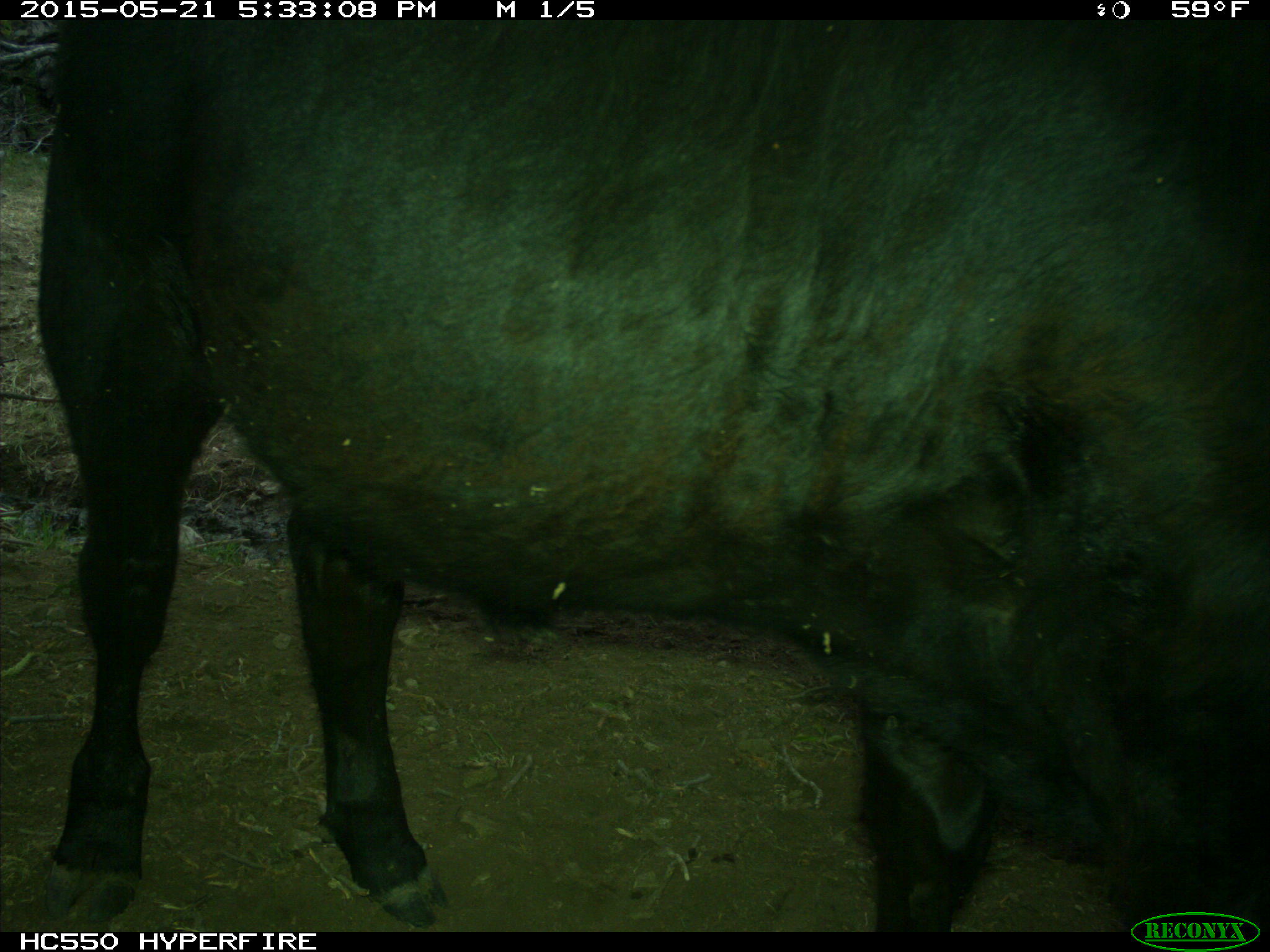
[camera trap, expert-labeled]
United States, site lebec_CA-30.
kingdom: Animalia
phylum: Chordata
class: Mammalia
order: Artiodactyla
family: Bovidae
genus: Bos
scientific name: Bos taurus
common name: domestic cow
Bos taurus (domestic cow).